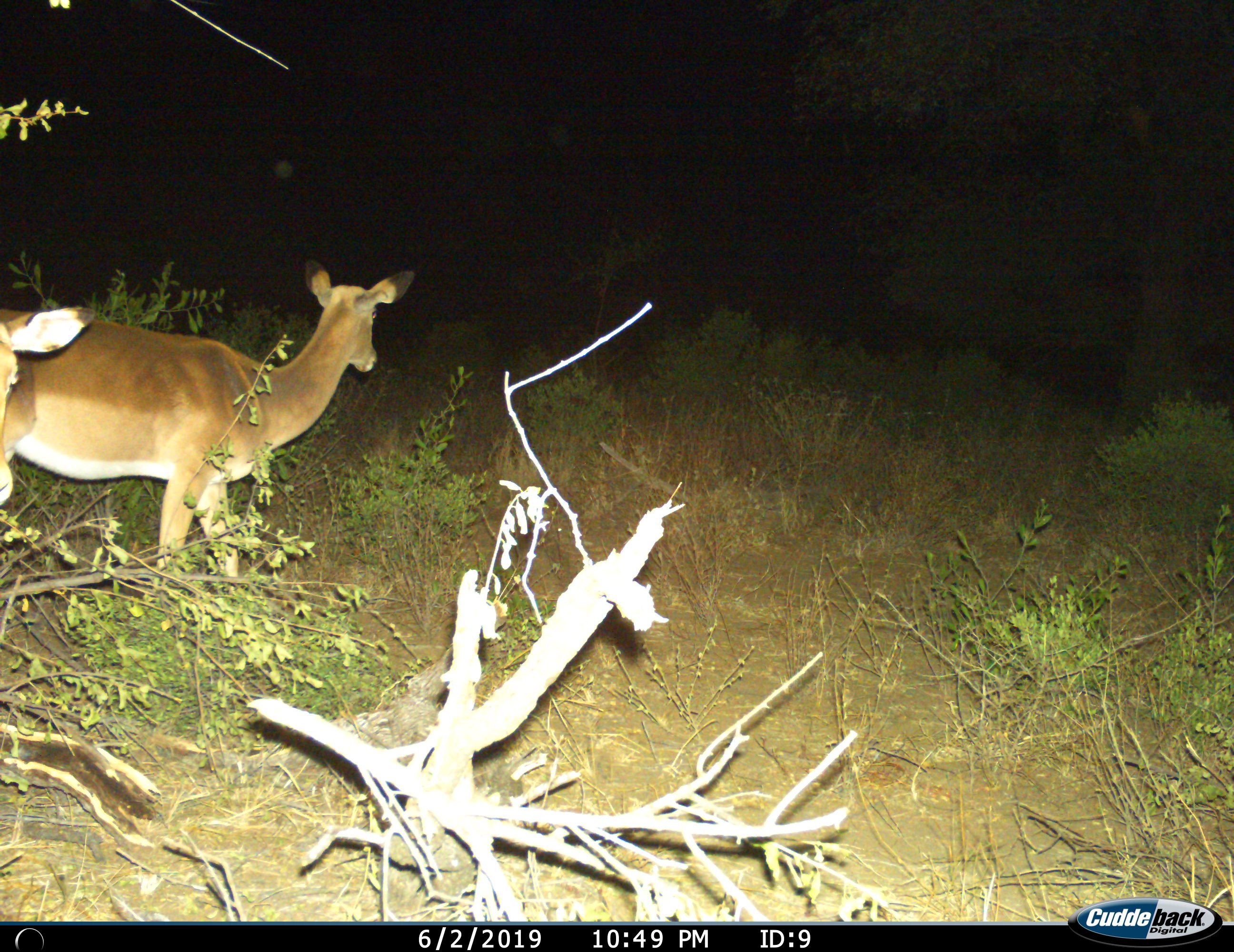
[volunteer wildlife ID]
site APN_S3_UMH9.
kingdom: Animalia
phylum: Chordata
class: Mammalia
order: Artiodactyla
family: Bovidae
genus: Aepyceros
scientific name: Aepyceros melampus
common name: impala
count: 2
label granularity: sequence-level